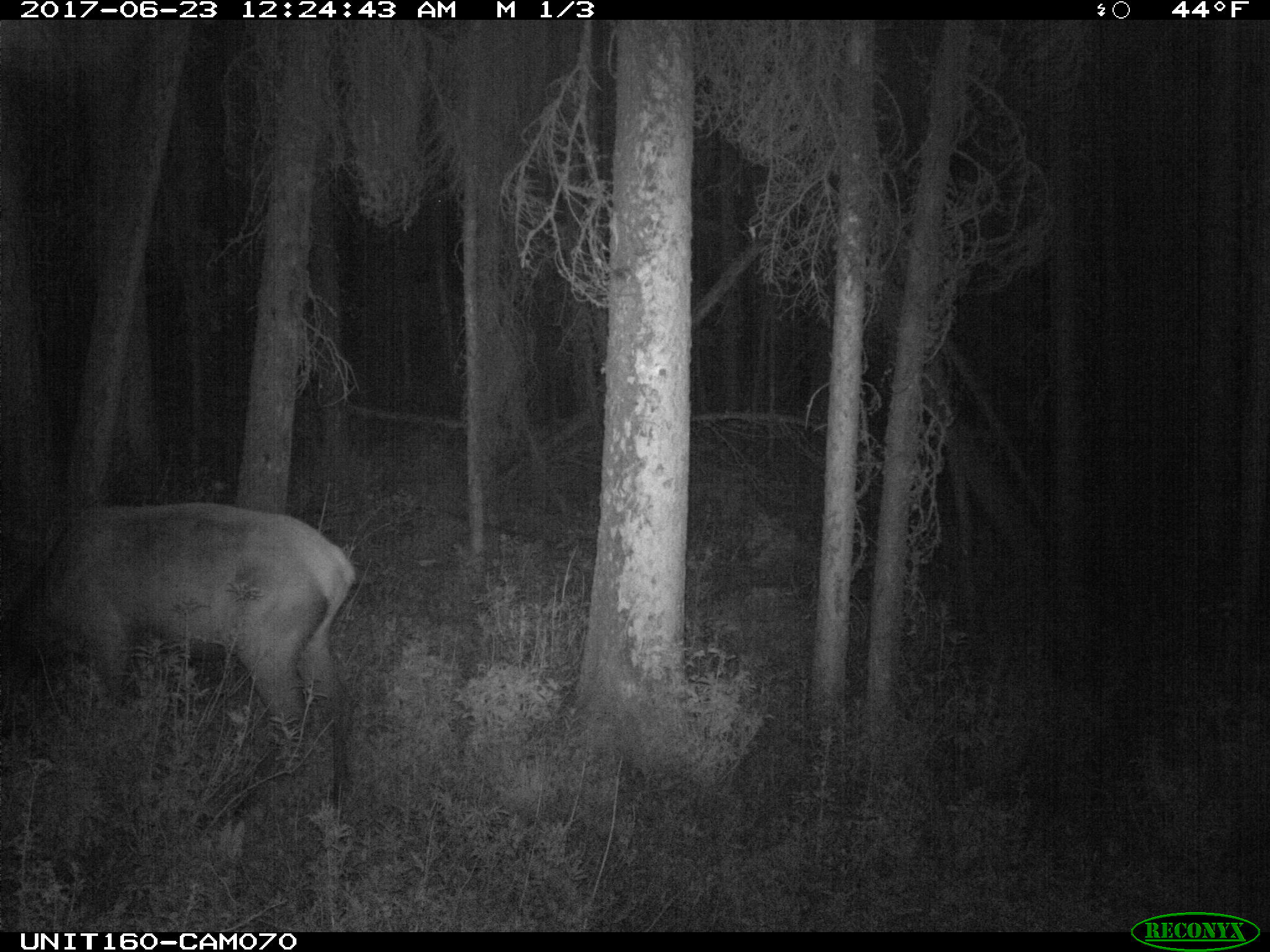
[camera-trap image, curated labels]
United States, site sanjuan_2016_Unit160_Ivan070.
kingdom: Animalia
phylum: Chordata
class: Mammalia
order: Artiodactyla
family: Cervidae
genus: Cervus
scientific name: Cervus elaphus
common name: red deer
Cervus elaphus (red deer).